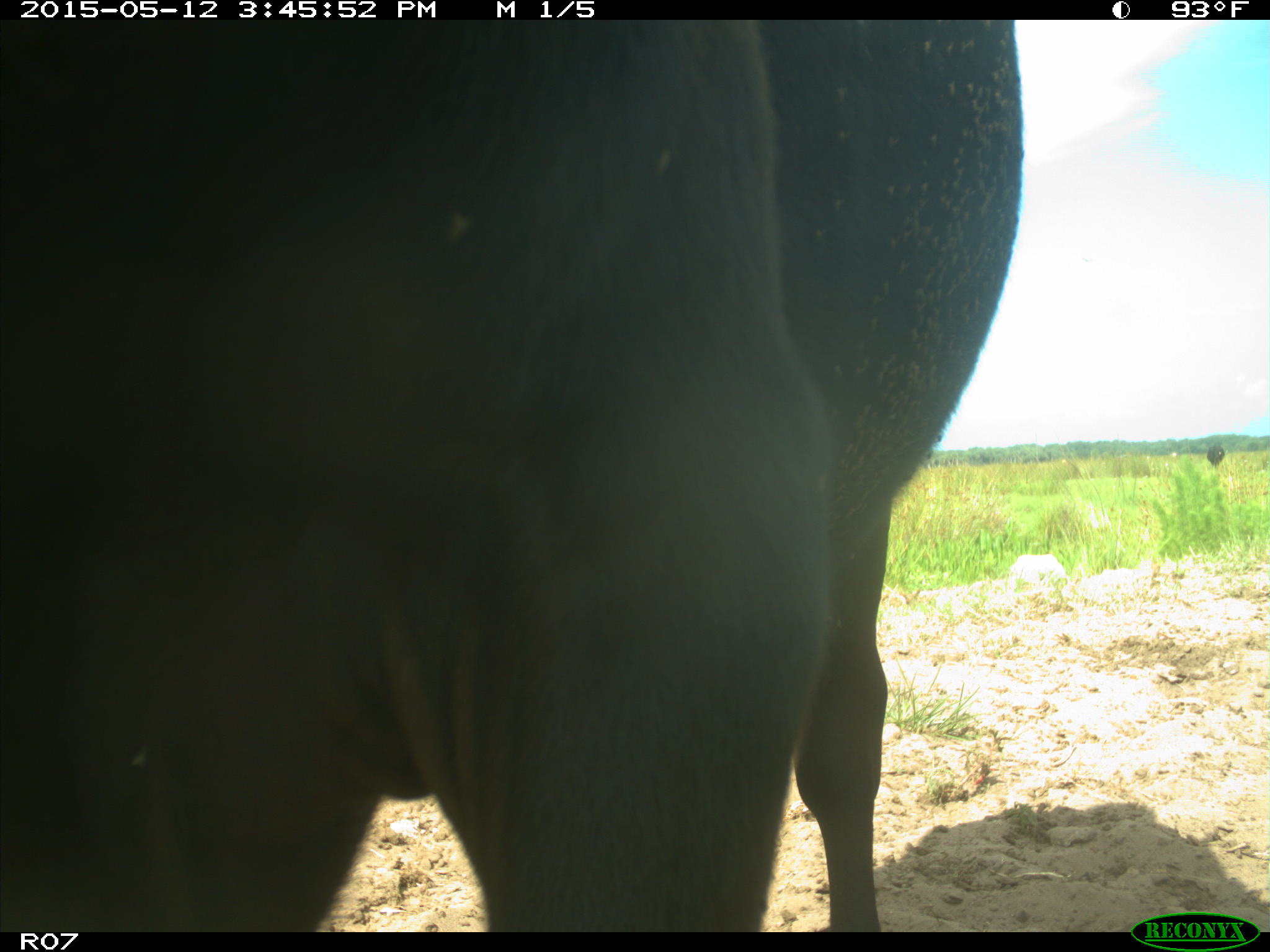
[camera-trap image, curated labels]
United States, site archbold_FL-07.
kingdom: Animalia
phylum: Chordata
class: Mammalia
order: Artiodactyla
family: Bovidae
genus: Bos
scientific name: Bos taurus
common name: domestic cow